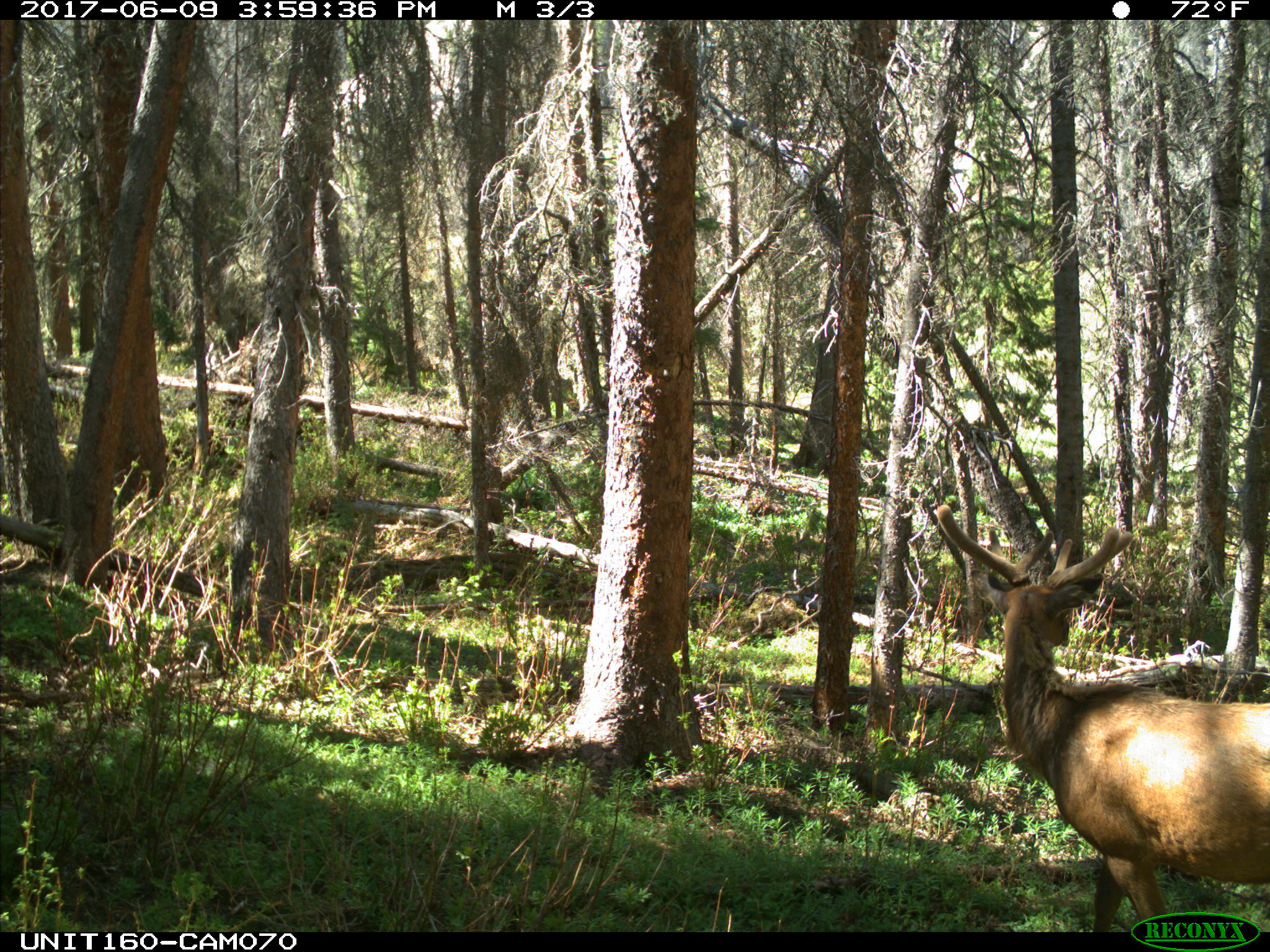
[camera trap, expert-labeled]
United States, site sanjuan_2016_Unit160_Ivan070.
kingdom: Animalia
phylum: Chordata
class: Mammalia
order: Artiodactyla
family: Cervidae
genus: Cervus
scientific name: Cervus elaphus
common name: red deer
Cervus elaphus (red deer).